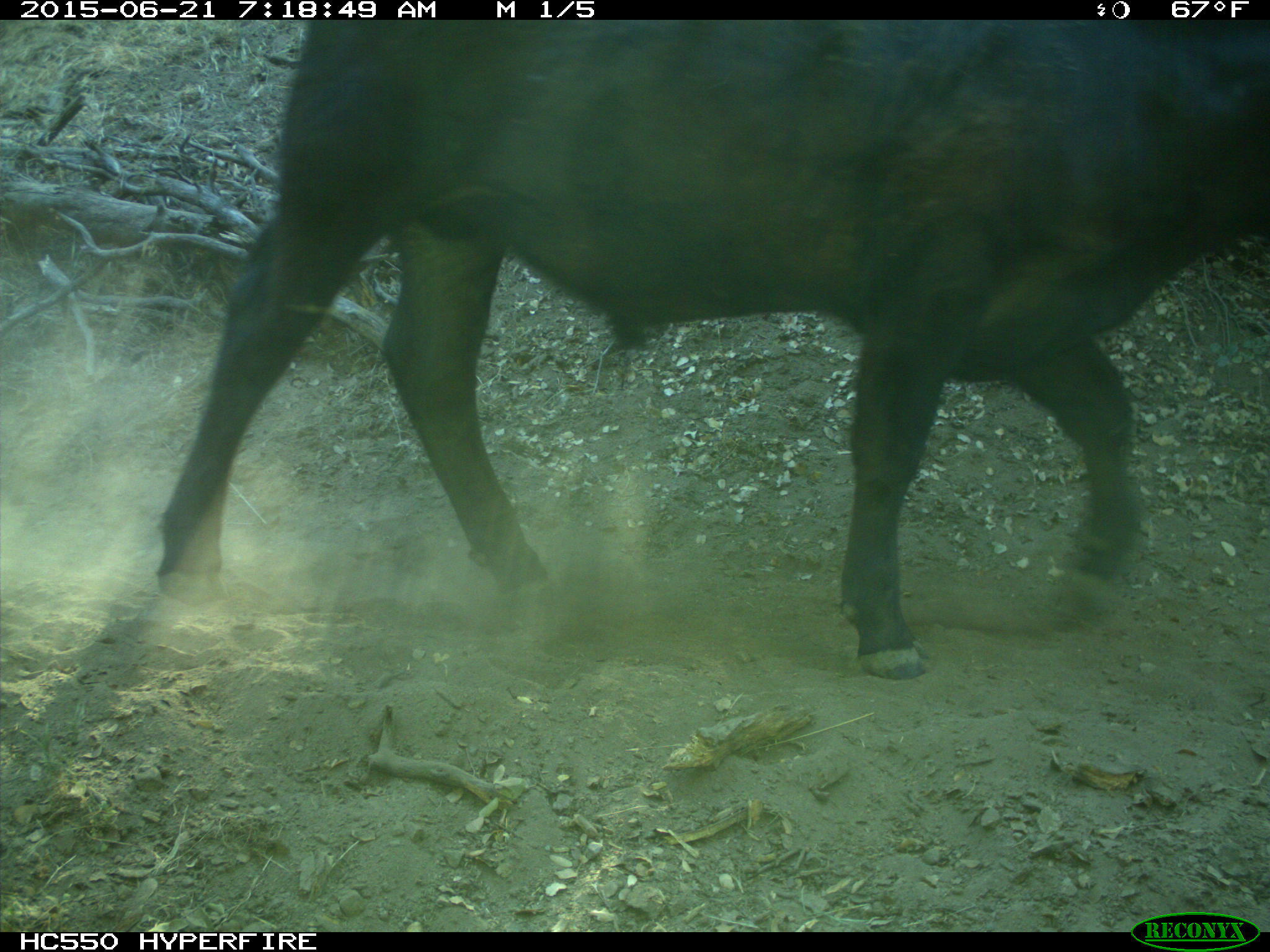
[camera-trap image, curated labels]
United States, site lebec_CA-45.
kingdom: Animalia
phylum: Chordata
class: Mammalia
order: Artiodactyla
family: Bovidae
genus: Bos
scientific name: Bos taurus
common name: domestic cow